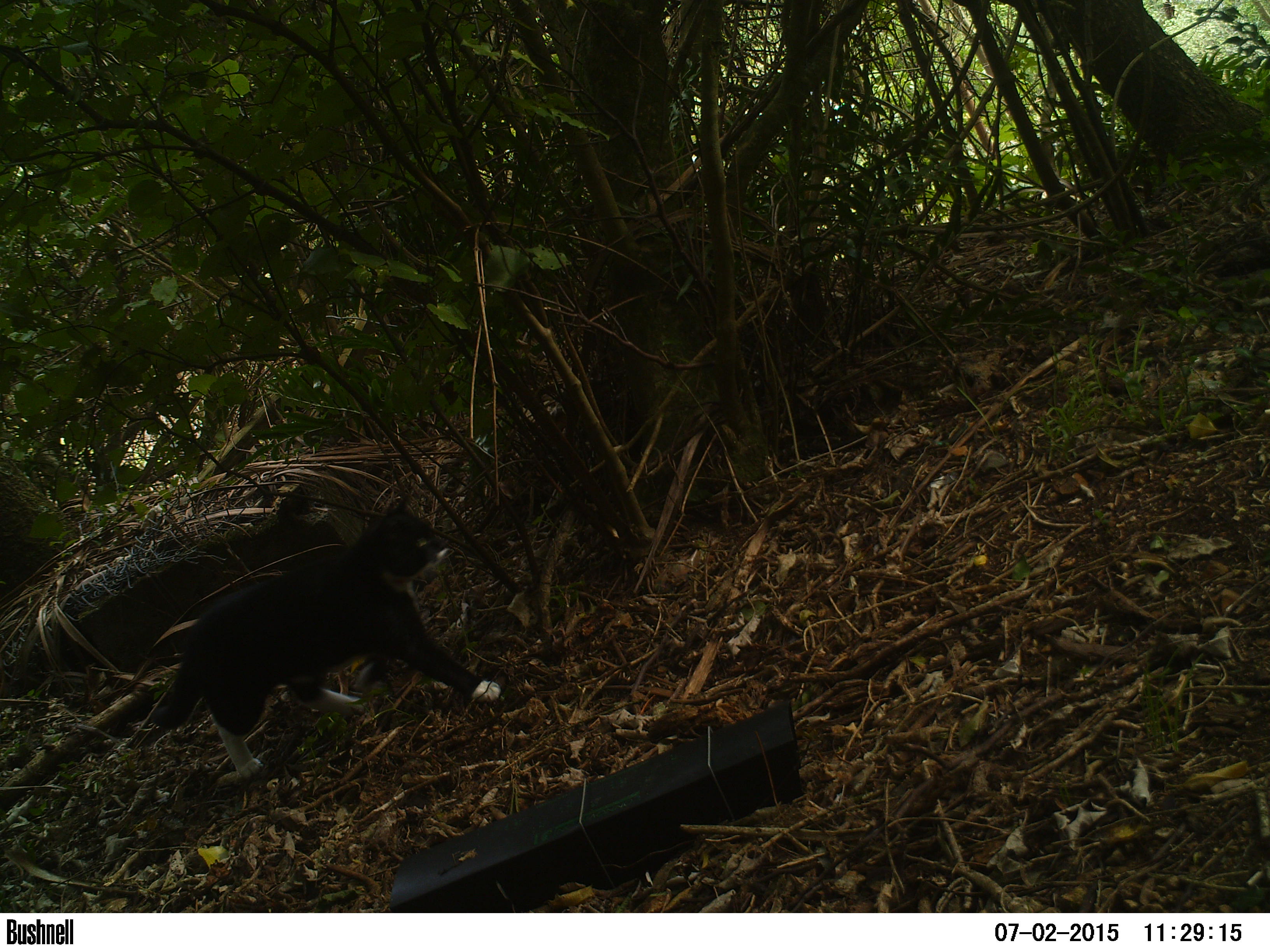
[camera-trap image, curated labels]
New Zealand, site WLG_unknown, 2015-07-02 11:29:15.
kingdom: Animalia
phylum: Chordata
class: Mammalia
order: Carnivora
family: Felidae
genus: Felis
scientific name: Felis catus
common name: domestic cat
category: cat